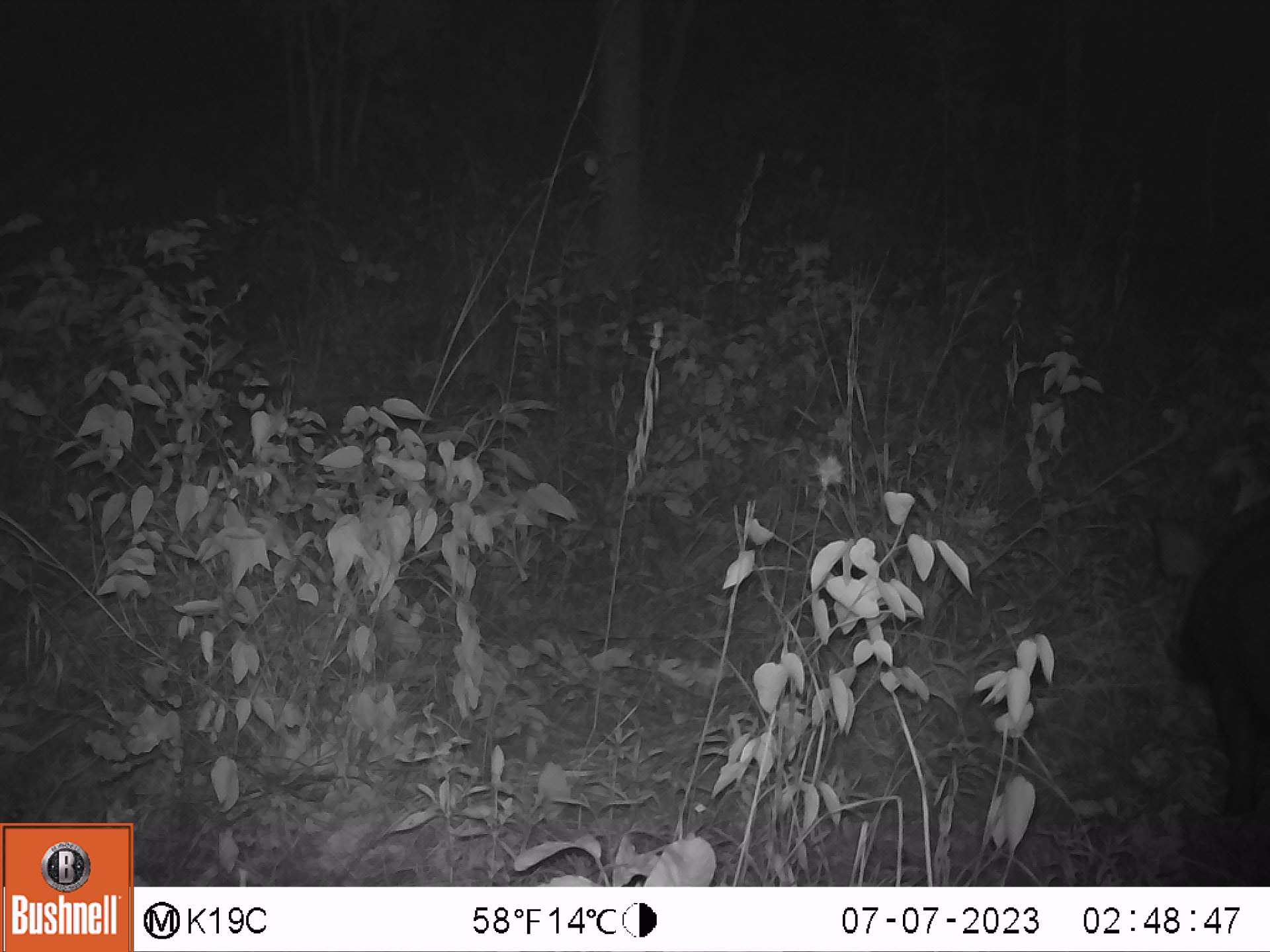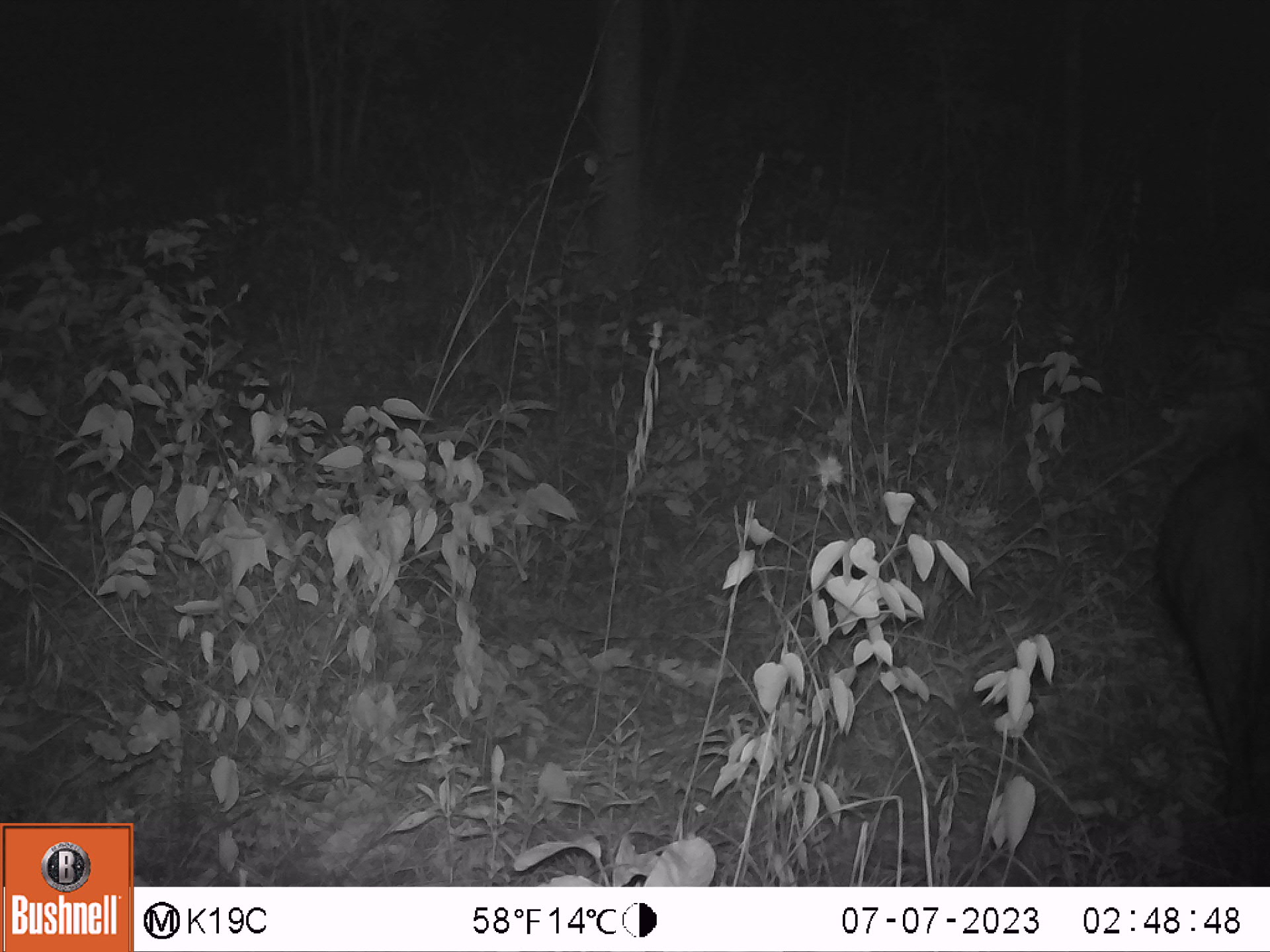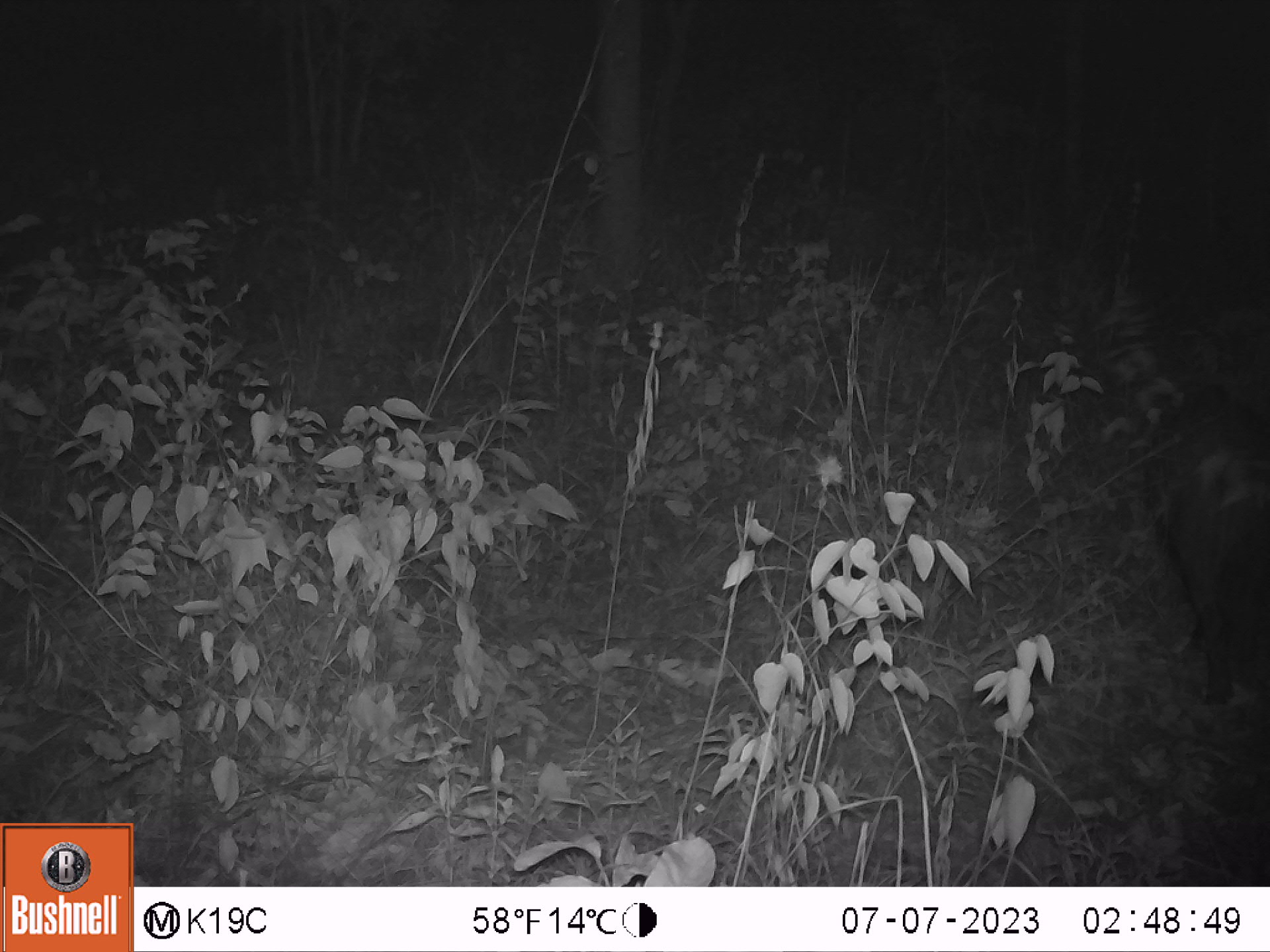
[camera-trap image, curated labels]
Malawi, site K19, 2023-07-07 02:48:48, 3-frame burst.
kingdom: Animalia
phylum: Chordata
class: Mammalia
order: Artiodactyla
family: Suidae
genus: Potamochoerus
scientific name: Potamochoerus larvatus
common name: bushpig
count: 1